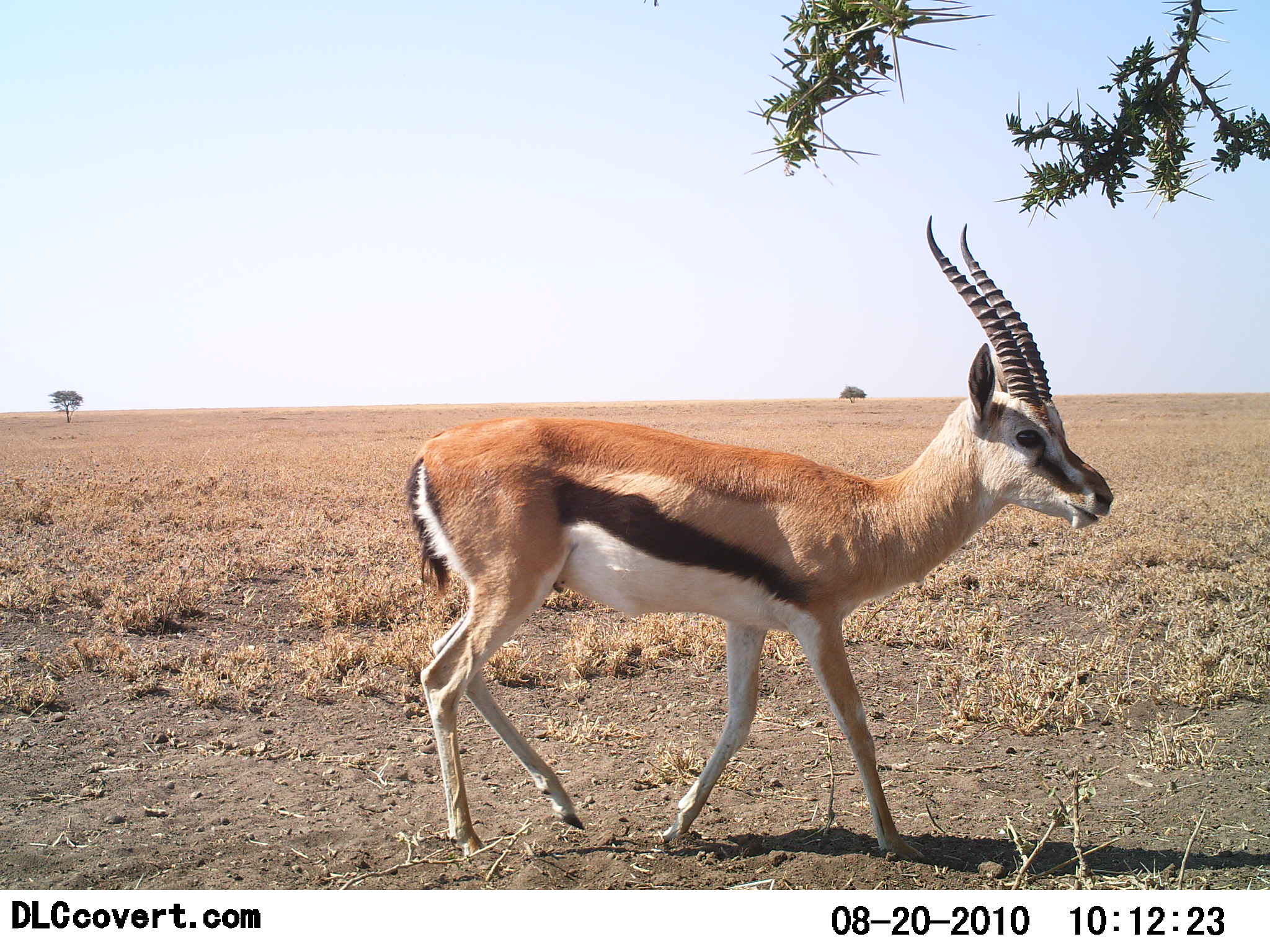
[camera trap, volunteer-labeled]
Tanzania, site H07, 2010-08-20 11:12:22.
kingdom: Animalia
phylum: Chordata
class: Mammalia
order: Artiodactyla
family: Bovidae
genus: Eudorcas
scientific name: Eudorcas thomsonii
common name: thomson's gazelle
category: gazellethomsons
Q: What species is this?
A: Gazellethomsons (thomson's gazelle) (Eudorcas thomsonii).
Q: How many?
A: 1.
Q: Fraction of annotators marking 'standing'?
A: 33%.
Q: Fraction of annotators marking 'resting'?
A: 0%.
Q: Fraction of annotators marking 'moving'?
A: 62%.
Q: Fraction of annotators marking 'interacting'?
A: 0%.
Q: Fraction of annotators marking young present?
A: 0%.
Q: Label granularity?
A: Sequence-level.